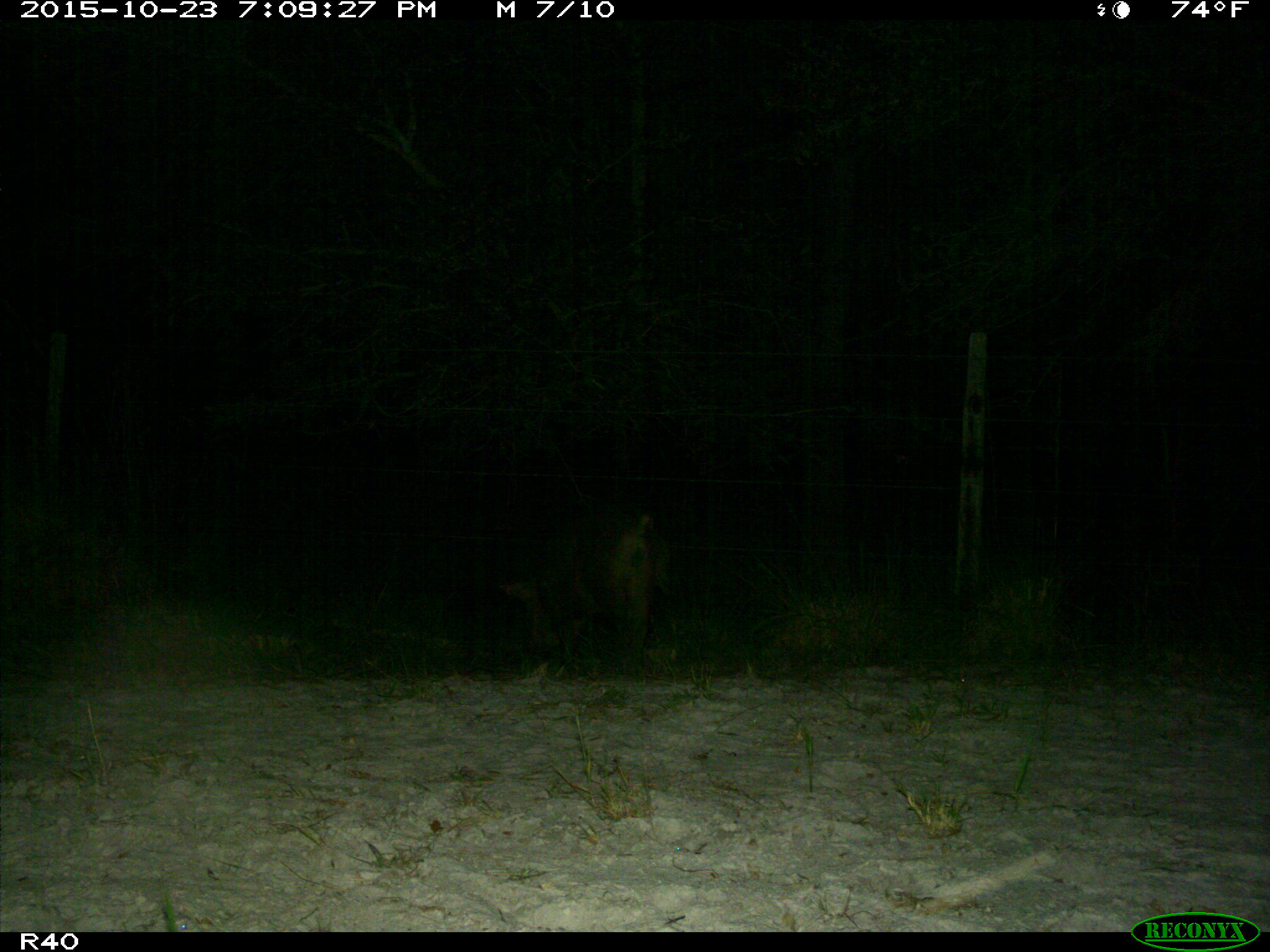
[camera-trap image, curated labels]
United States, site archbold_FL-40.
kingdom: Animalia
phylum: Chordata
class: Mammalia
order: Artiodactyla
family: Suidae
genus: Sus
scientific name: Sus scrofa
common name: wild boar